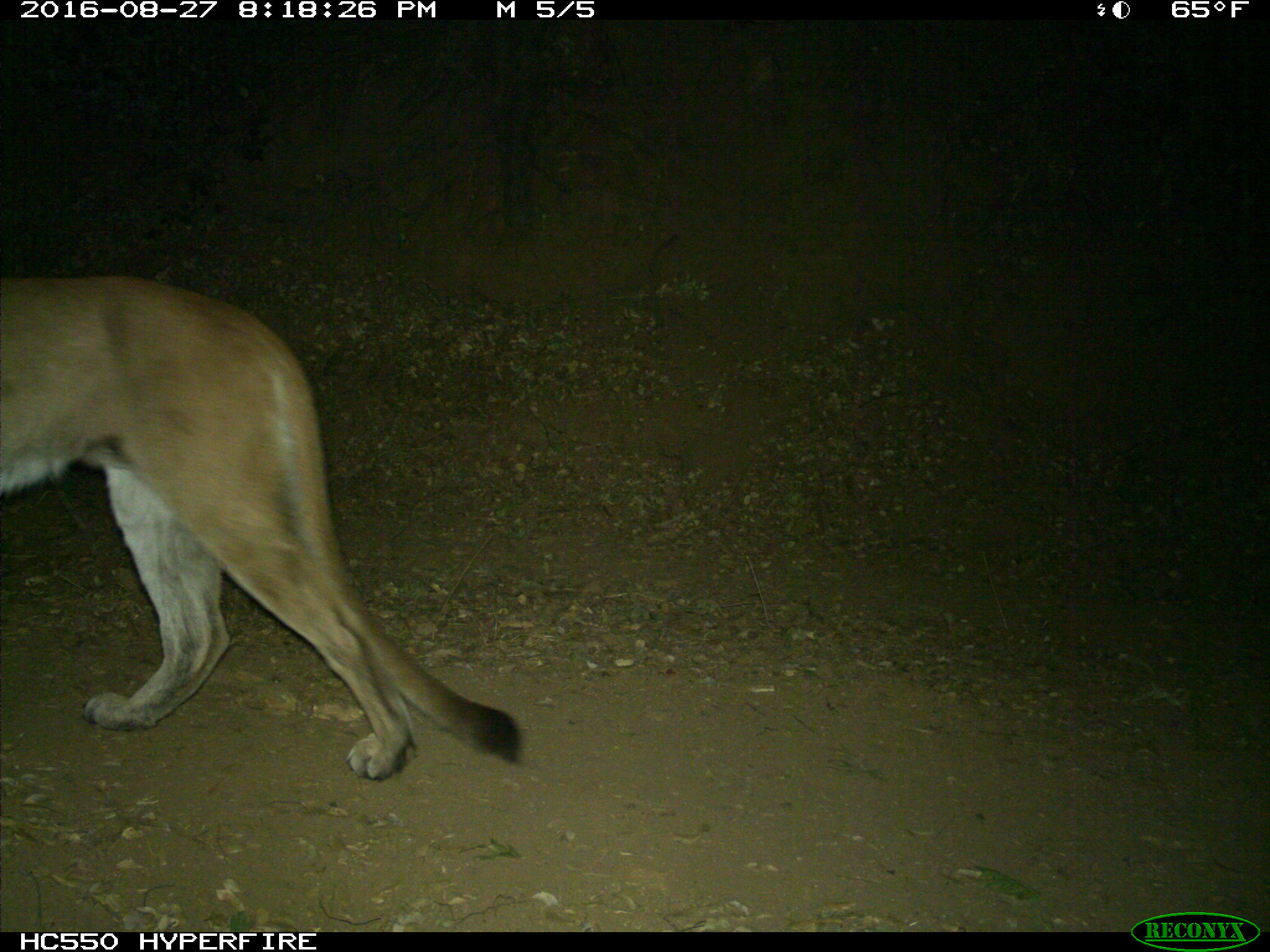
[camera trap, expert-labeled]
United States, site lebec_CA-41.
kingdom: Animalia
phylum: Chordata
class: Mammalia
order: Carnivora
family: Felidae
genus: Puma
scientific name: Puma concolor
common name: mountain lion